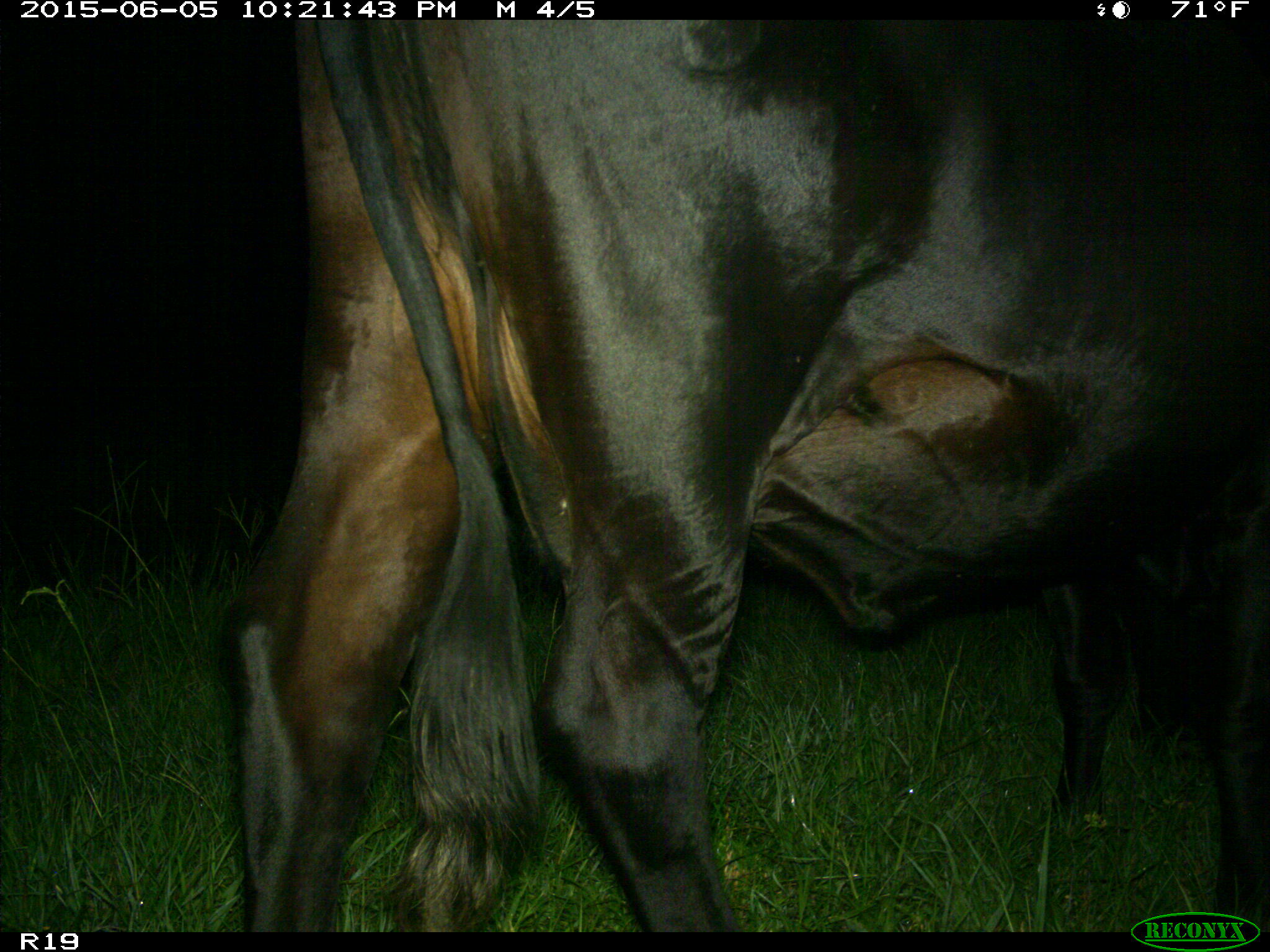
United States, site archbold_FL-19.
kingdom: Animalia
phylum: Chordata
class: Mammalia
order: Artiodactyla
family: Bovidae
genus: Bos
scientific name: Bos taurus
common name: domestic cow